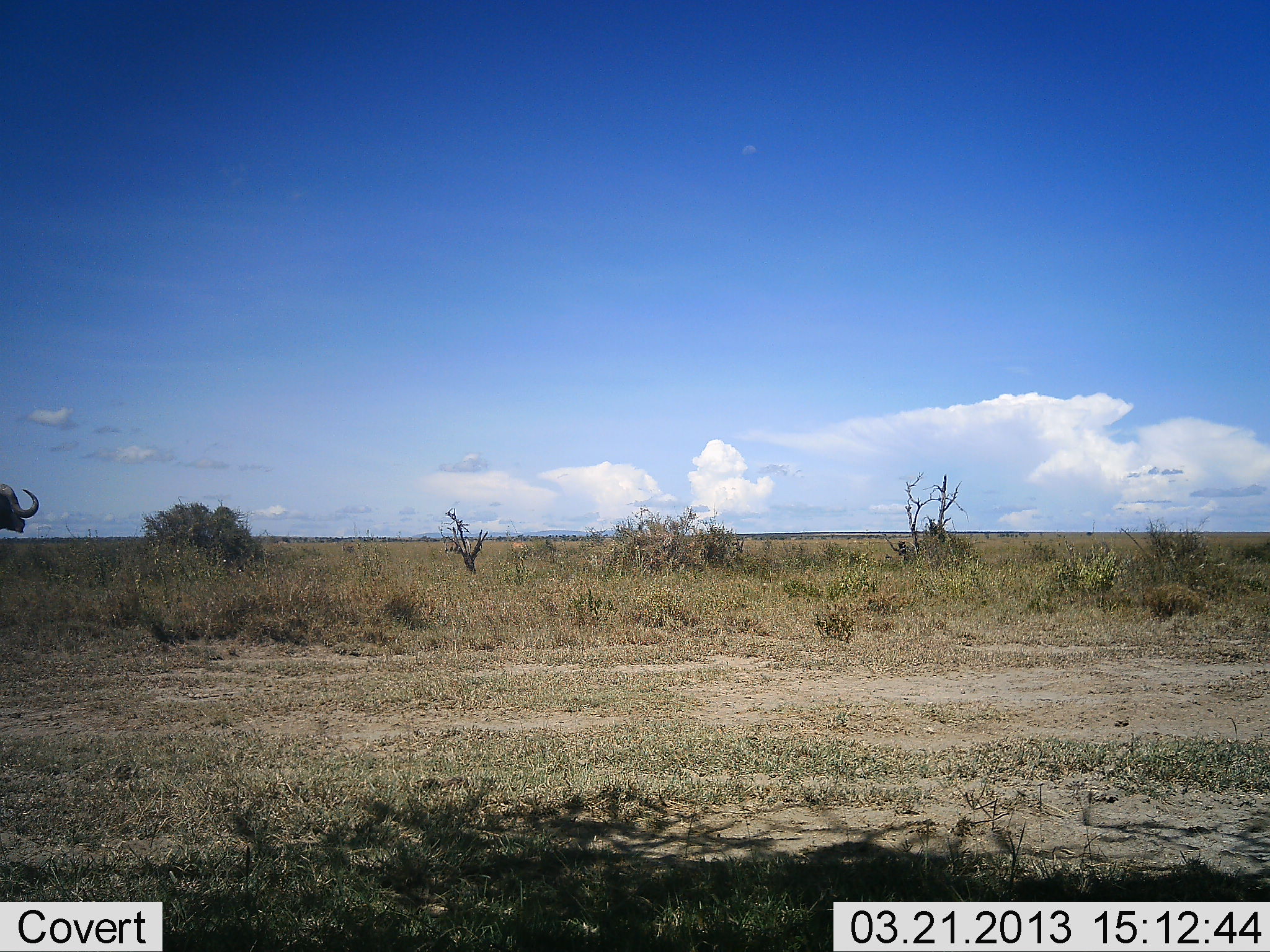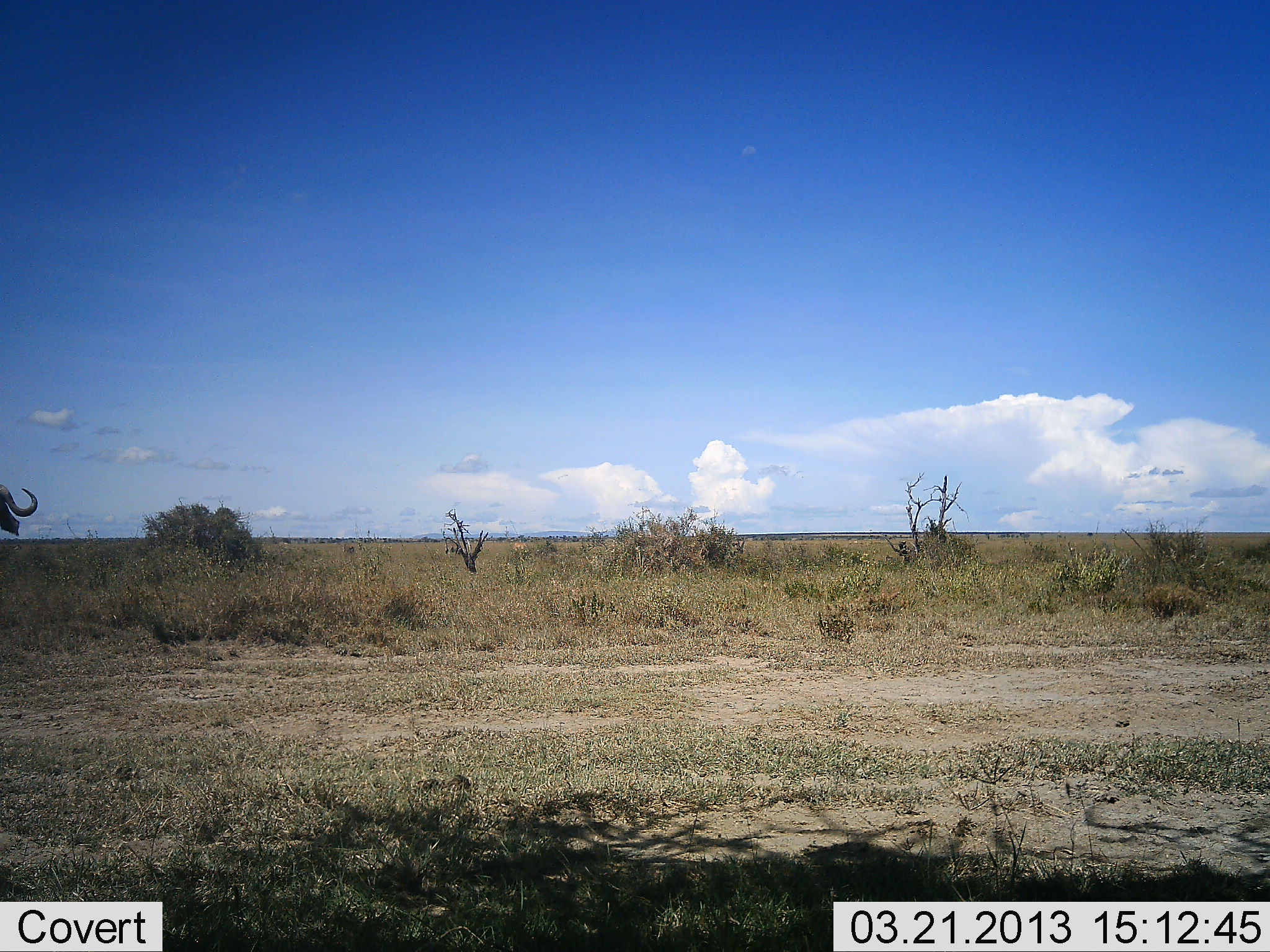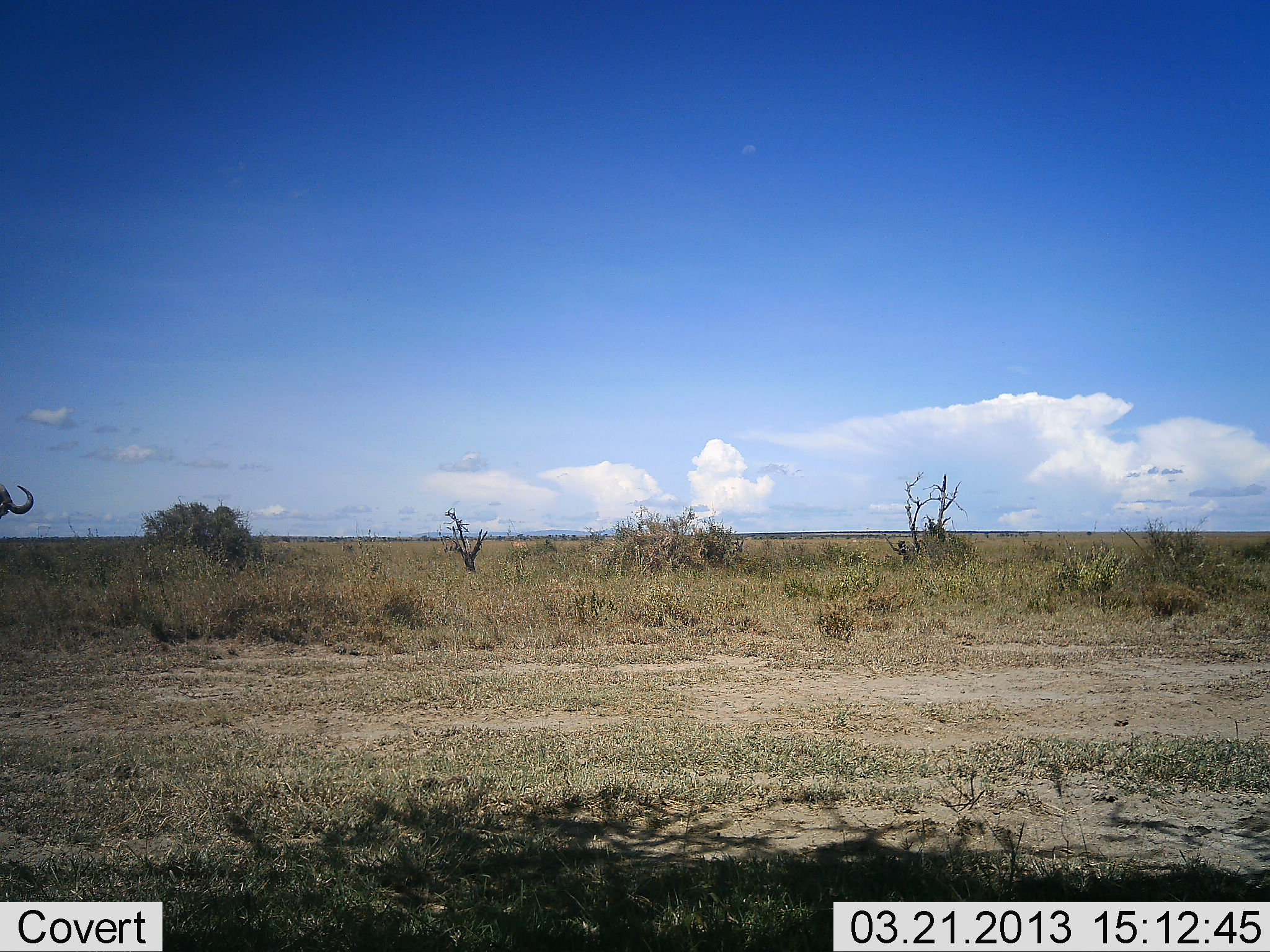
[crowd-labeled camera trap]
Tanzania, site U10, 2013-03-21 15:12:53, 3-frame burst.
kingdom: Animalia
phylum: Chordata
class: Mammalia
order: Artiodactyla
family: Bovidae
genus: Syncerus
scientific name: Syncerus caffer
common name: cape buffalo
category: buffalo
Buffalo (cape buffalo) (Syncerus caffer), count 1. Behavior (volunteer vote fractions): standing 91%, resting 0%, moving 5%, interacting 0%. Young present (vote fraction): 0%. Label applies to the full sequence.